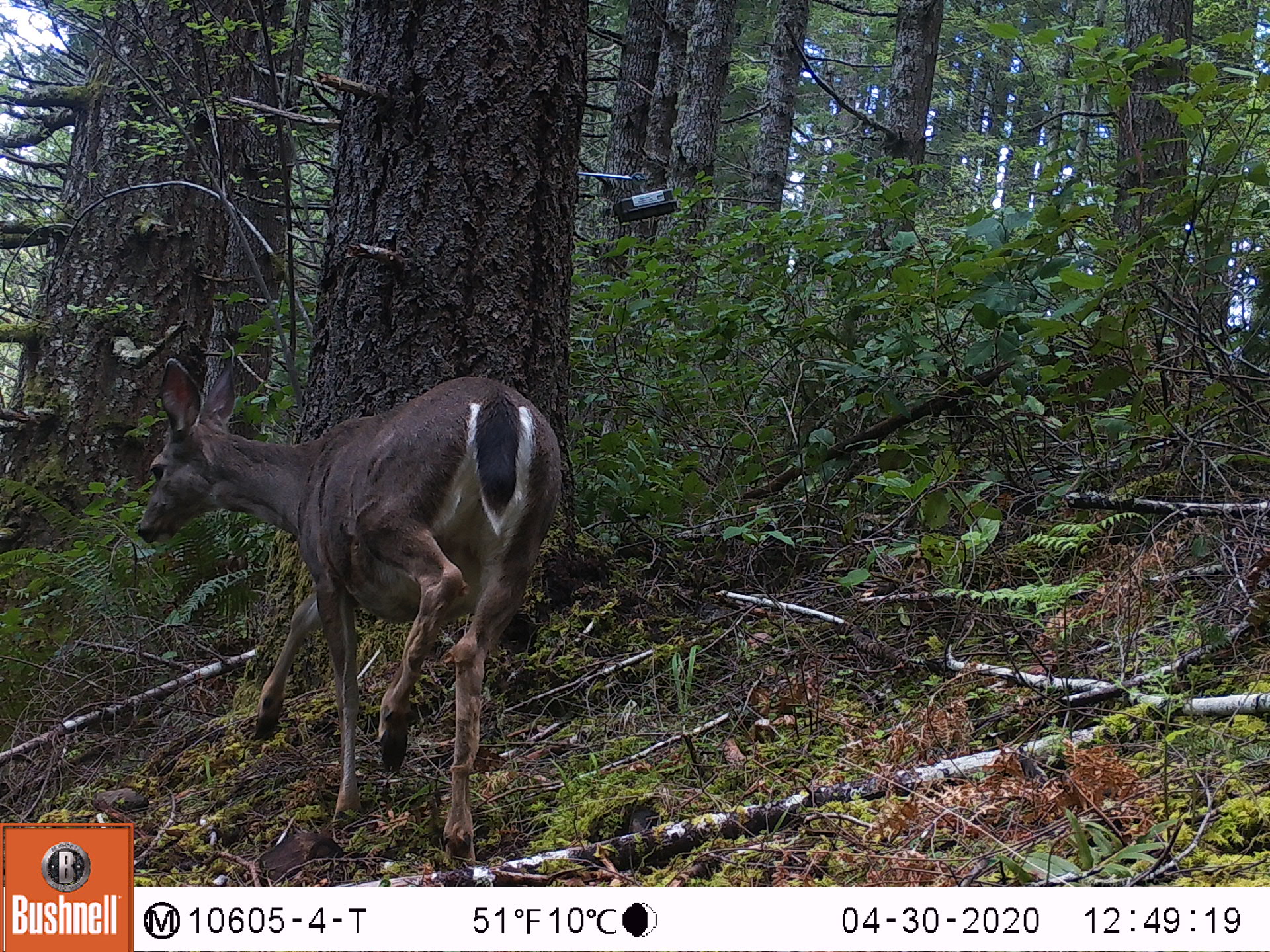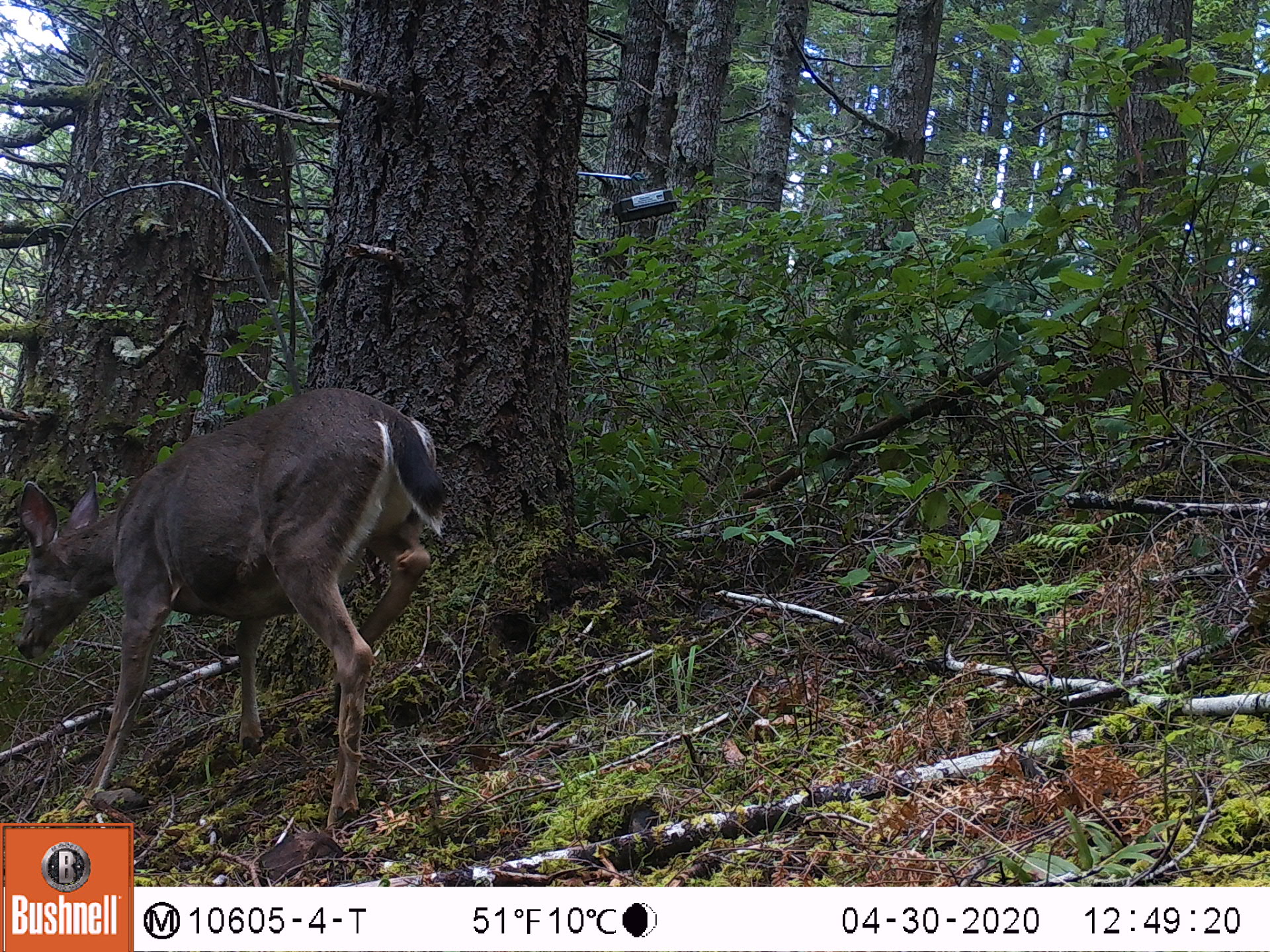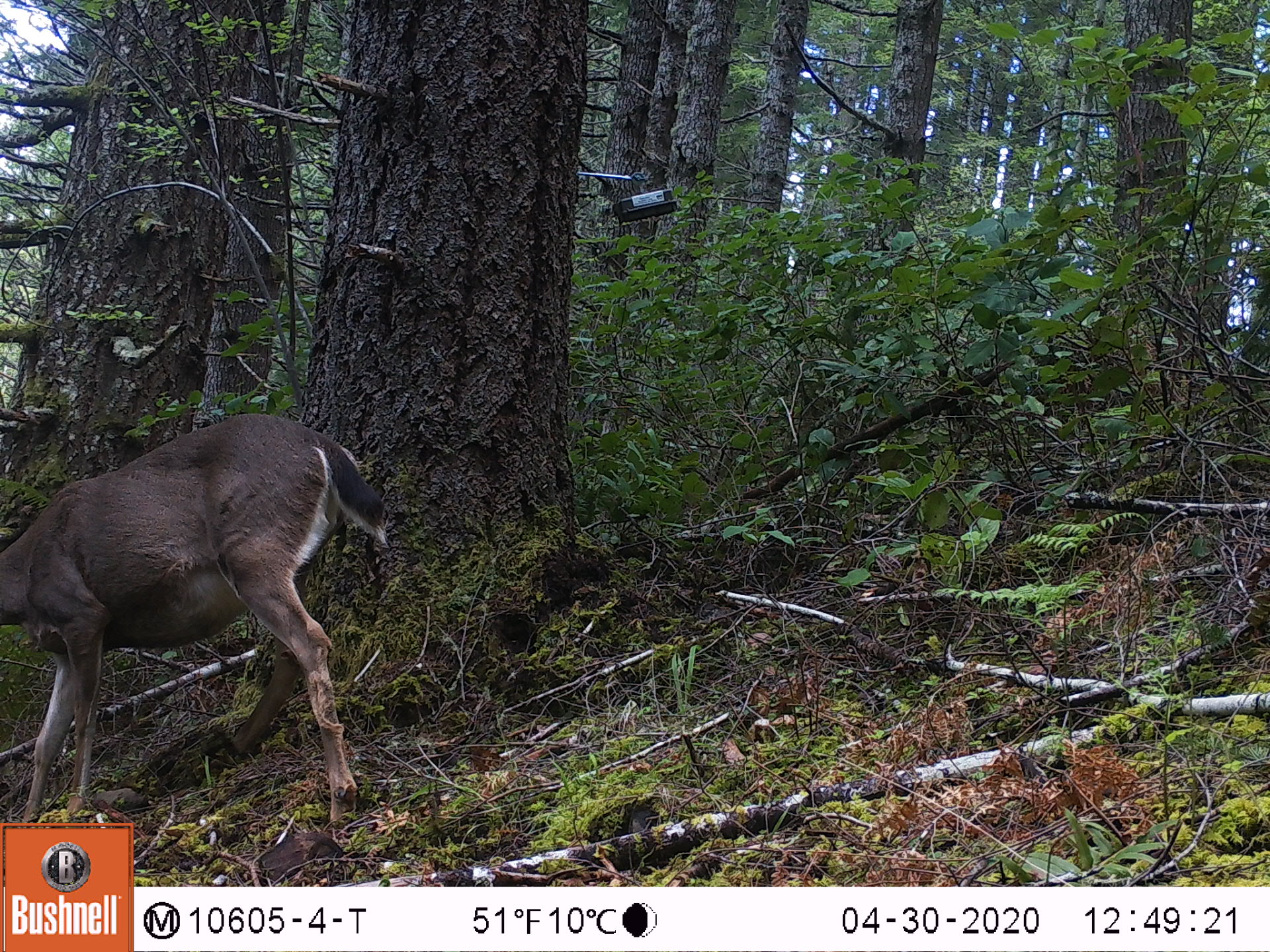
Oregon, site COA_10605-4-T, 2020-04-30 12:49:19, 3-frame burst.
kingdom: Animalia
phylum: Chordata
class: Mammalia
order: Artiodactyla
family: Cervidae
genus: Odocoileus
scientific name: Odocoileus hemionus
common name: black-tailed deer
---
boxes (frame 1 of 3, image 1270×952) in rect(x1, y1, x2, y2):
black-tailed deer: rect(113, 351, 569, 818)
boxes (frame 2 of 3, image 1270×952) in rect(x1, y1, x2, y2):
black-tailed deer: rect(7, 382, 455, 796)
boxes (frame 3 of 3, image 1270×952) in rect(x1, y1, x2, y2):
black-tailed deer: rect(5, 404, 395, 814)